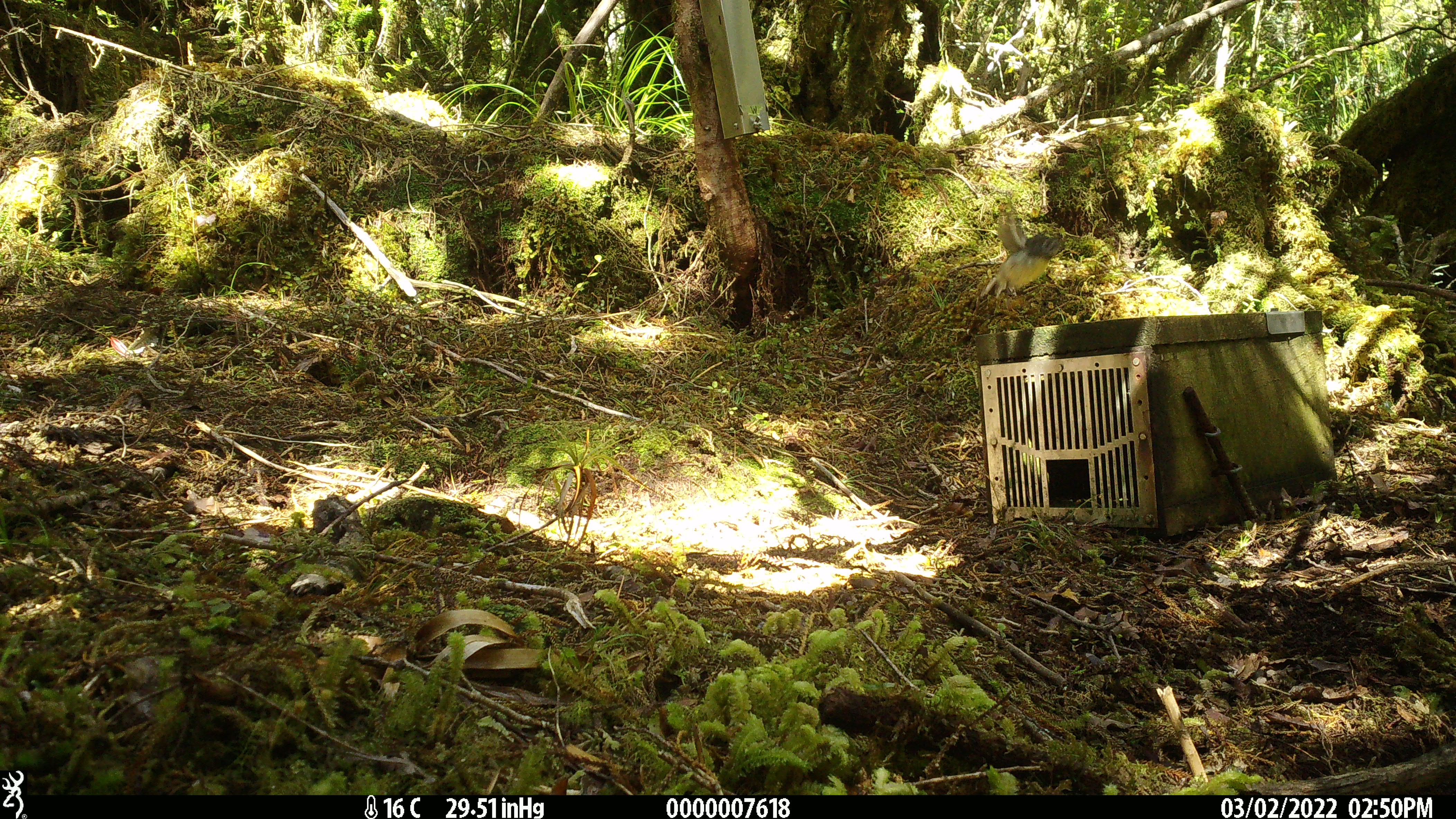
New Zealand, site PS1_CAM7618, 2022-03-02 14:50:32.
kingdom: Animalia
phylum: Chordata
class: Aves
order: Passeriformes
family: Petroicidae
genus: Petroica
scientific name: Petroica macrocephala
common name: tomtit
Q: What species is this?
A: Tomtit (Petroica macrocephala).